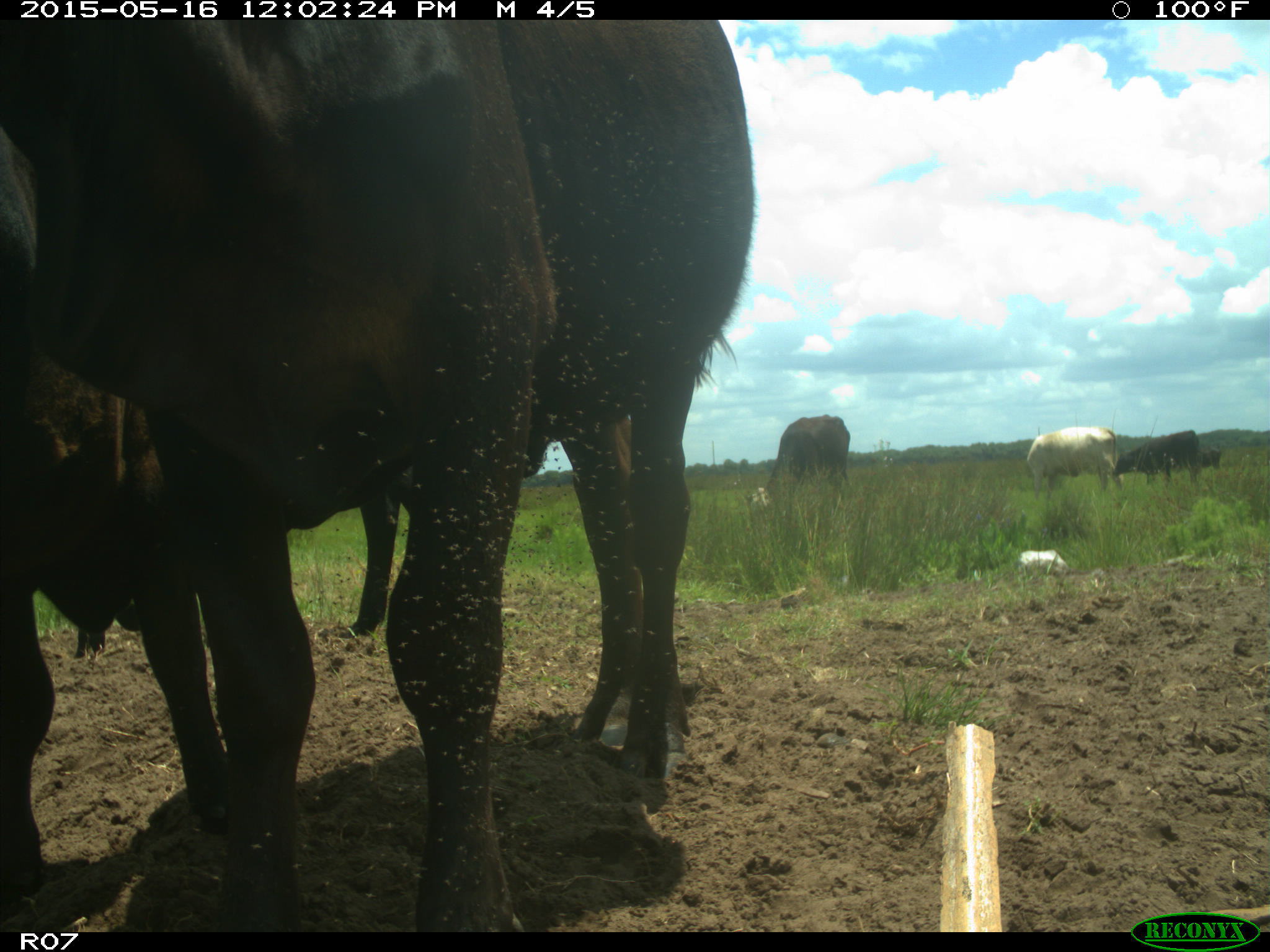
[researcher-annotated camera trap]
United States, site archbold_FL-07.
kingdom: Animalia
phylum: Chordata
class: Mammalia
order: Artiodactyla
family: Bovidae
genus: Bos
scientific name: Bos taurus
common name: domestic cow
Bos taurus (domestic cow).